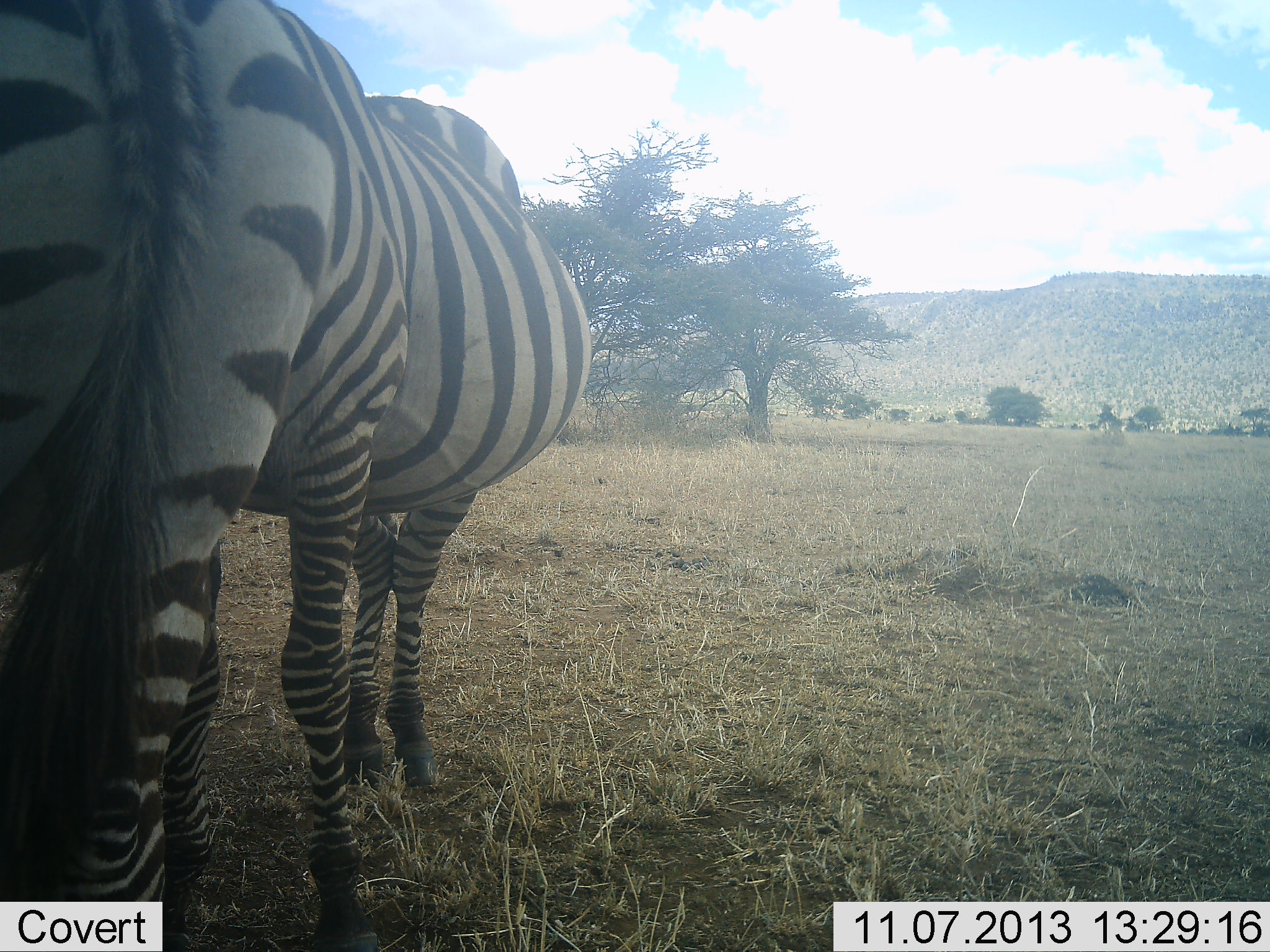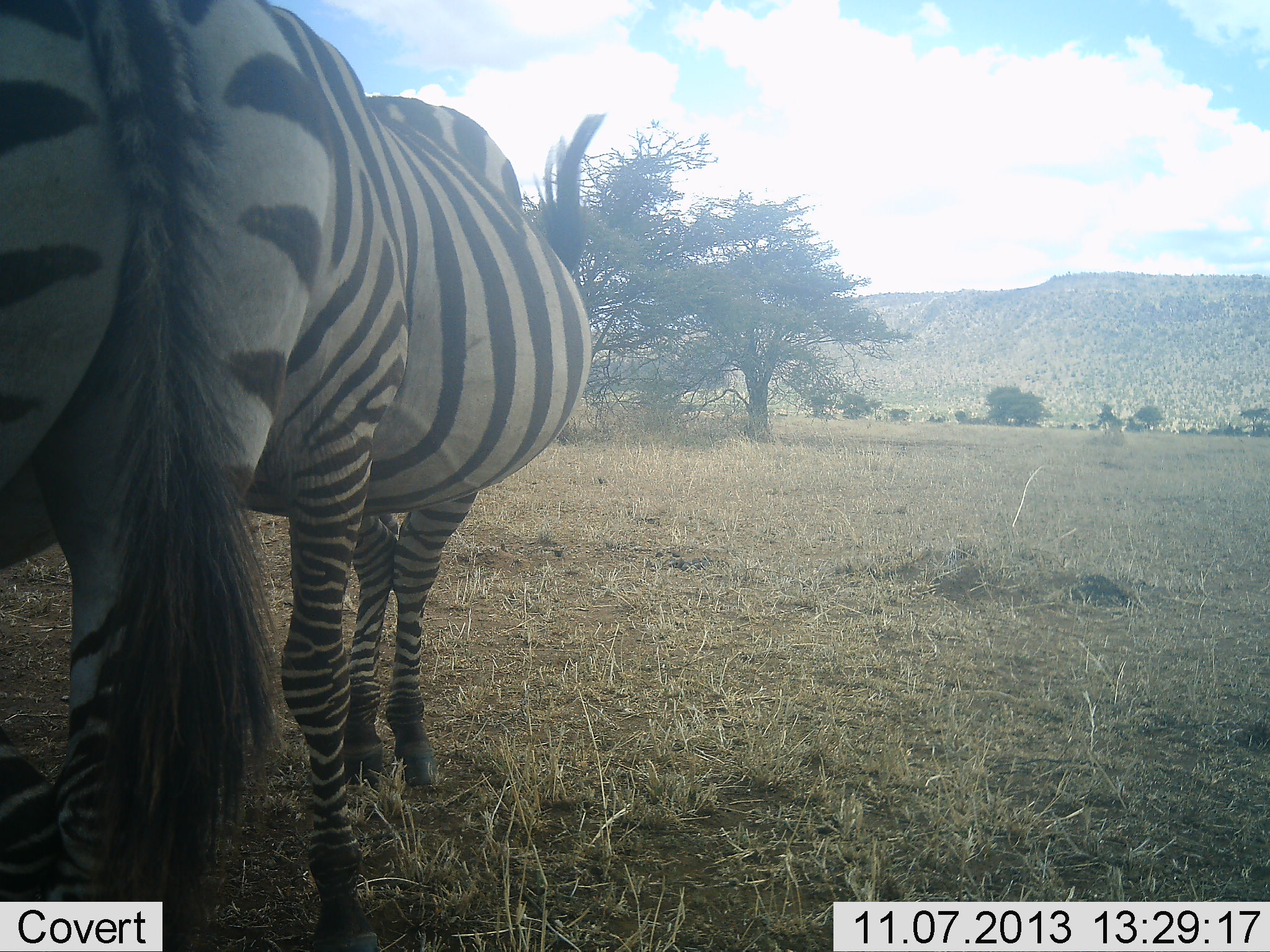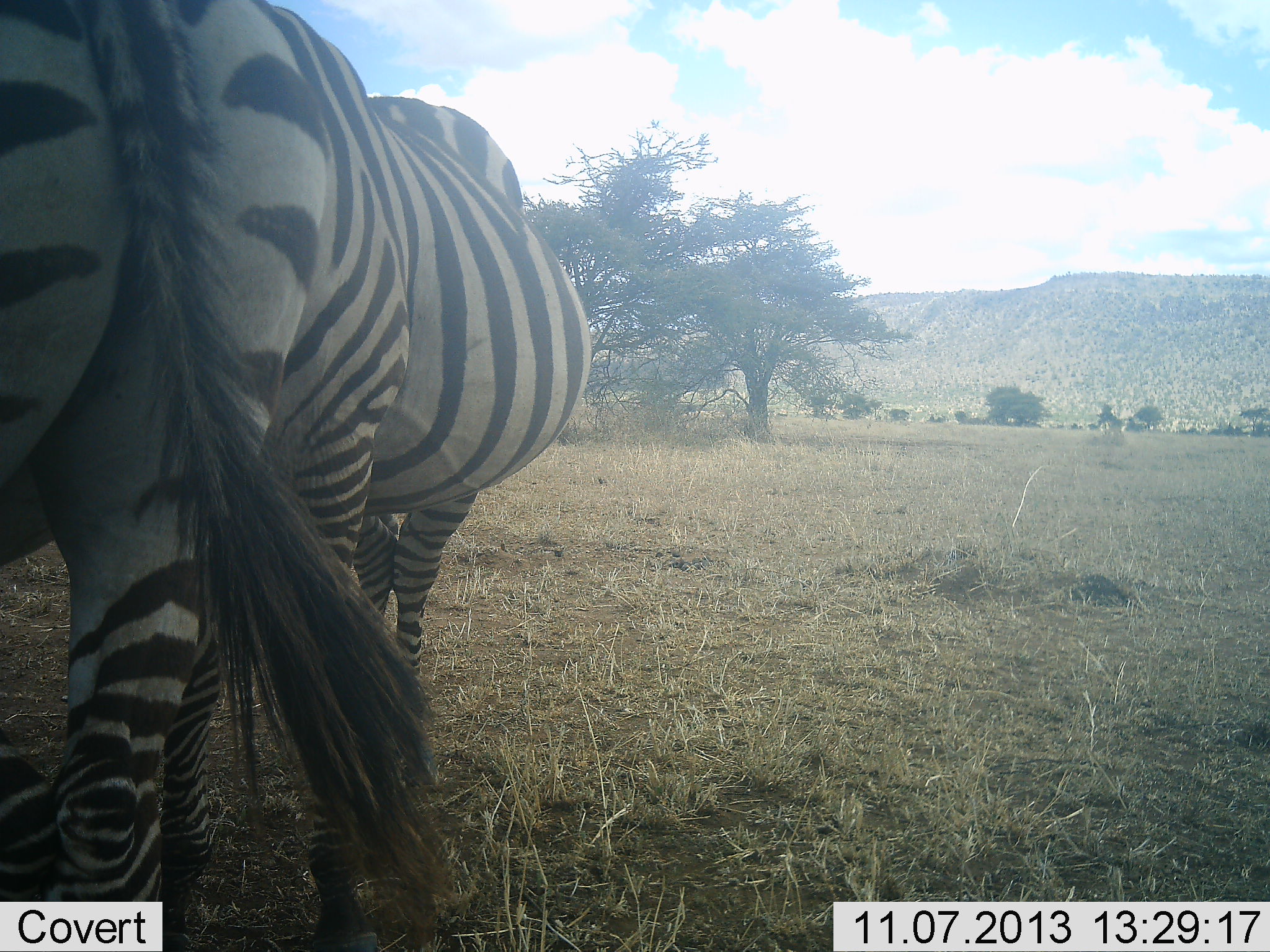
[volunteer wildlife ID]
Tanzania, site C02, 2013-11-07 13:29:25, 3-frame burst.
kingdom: Animalia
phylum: Chordata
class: Mammalia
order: Perissodactyla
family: Equidae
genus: Equus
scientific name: Equus quagga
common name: plains zebra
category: zebra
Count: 2.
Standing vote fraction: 100%.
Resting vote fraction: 0%.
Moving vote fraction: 0%.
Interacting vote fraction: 10%.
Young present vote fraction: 0%.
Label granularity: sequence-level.